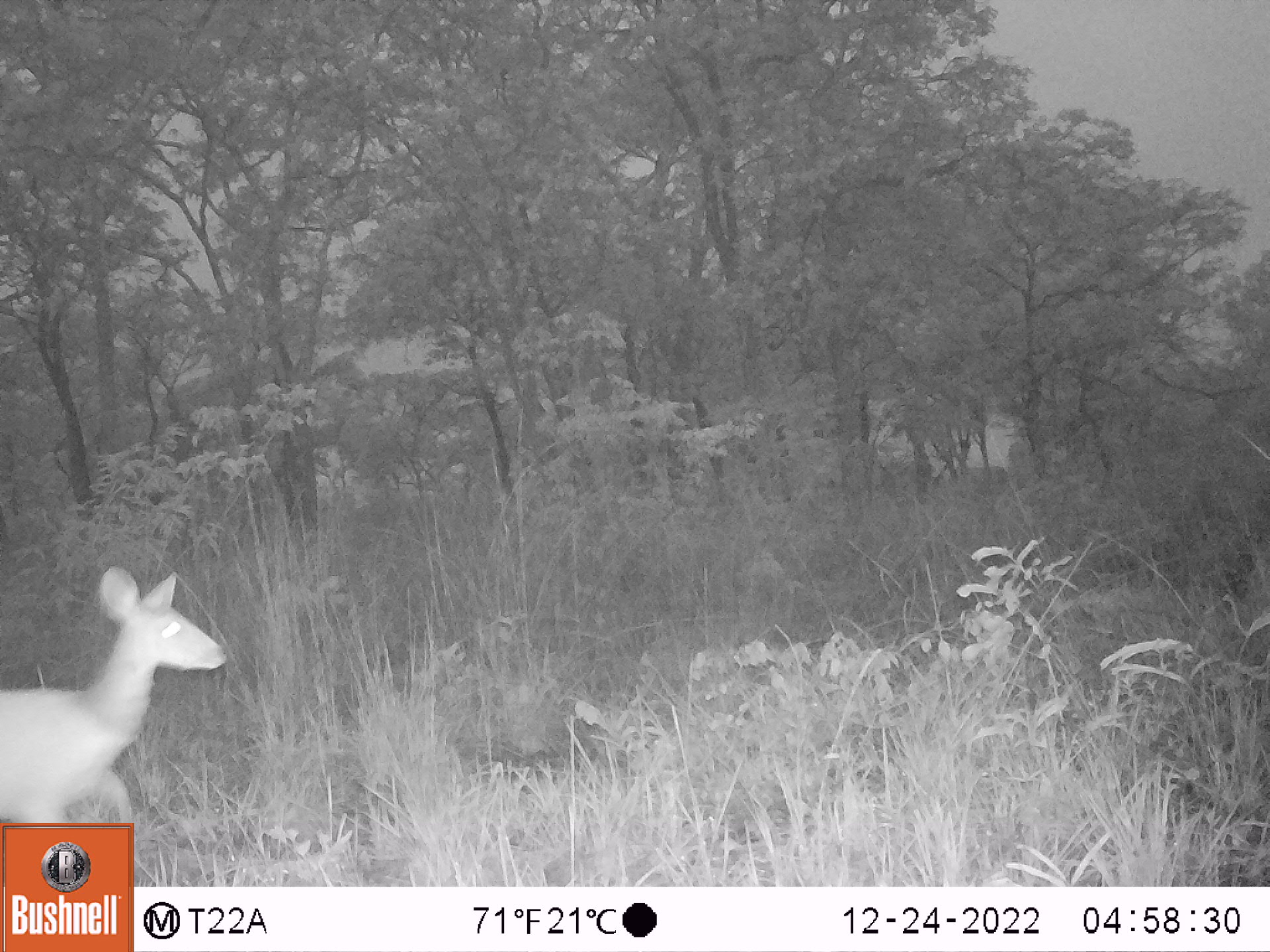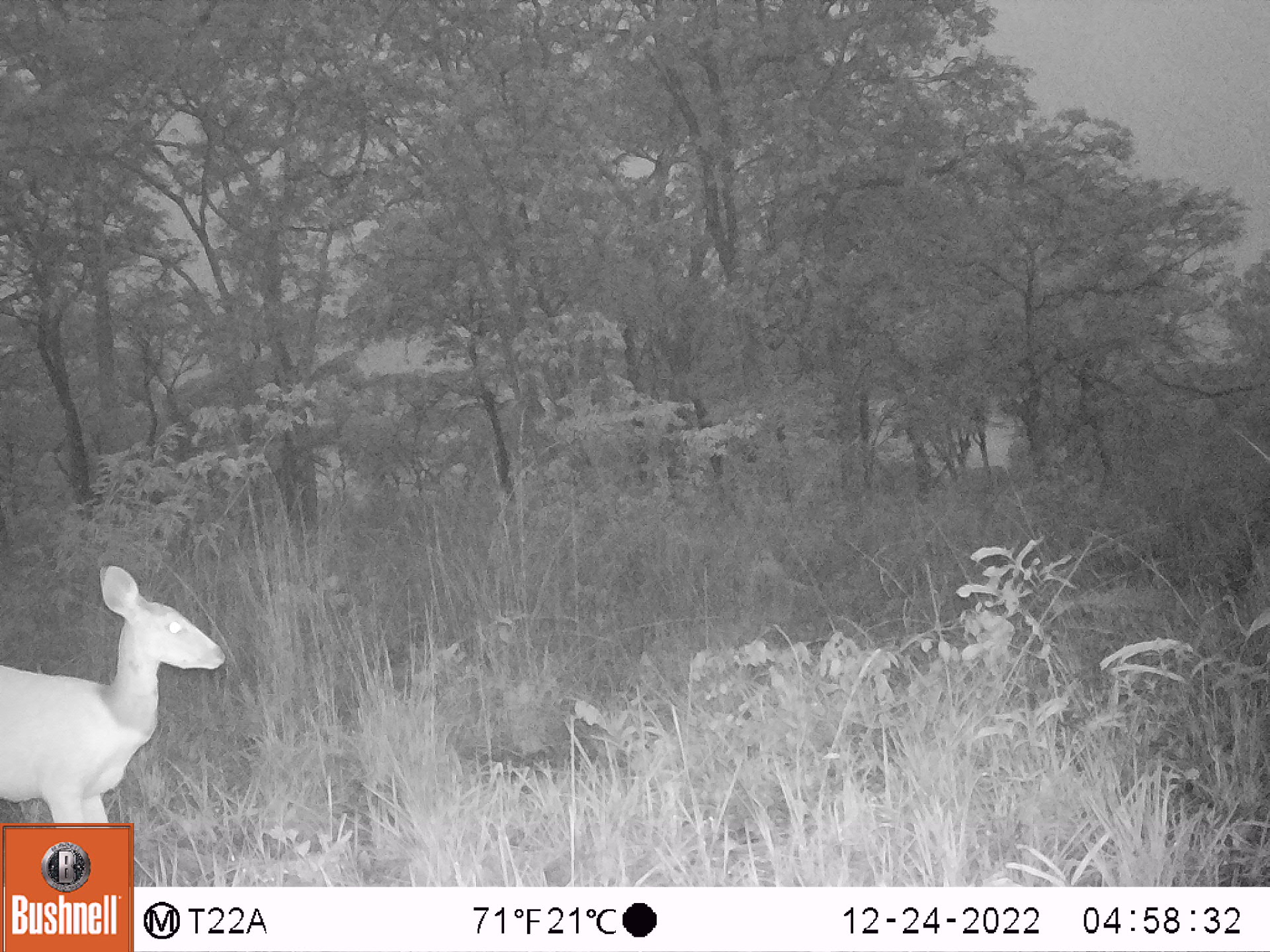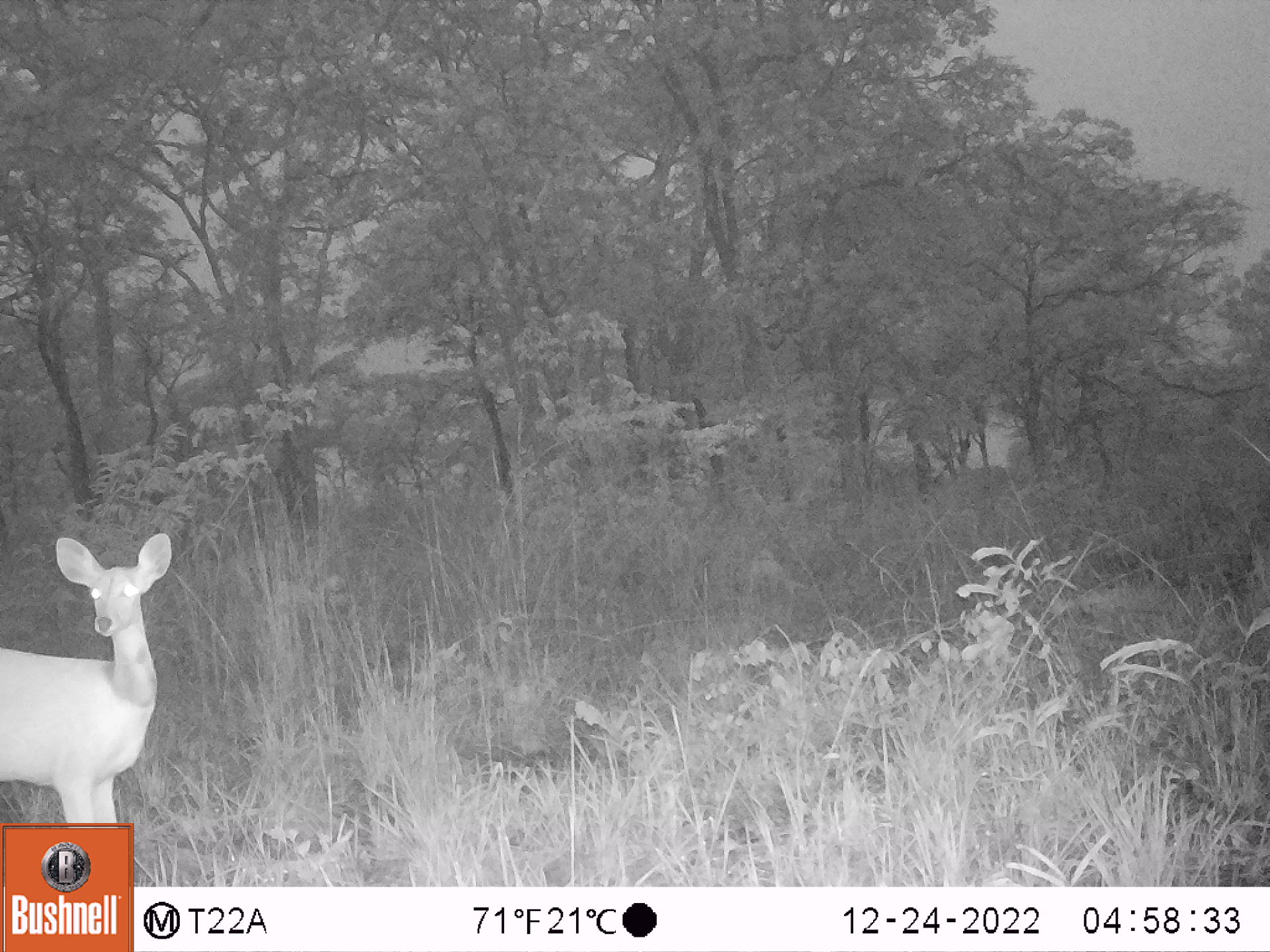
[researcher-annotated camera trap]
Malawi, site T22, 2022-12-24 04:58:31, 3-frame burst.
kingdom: Animalia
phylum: Chordata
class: Mammalia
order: Artiodactyla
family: Bovidae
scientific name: Antilopinae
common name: small antelope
Small antelope (Antilopinae), count 1.